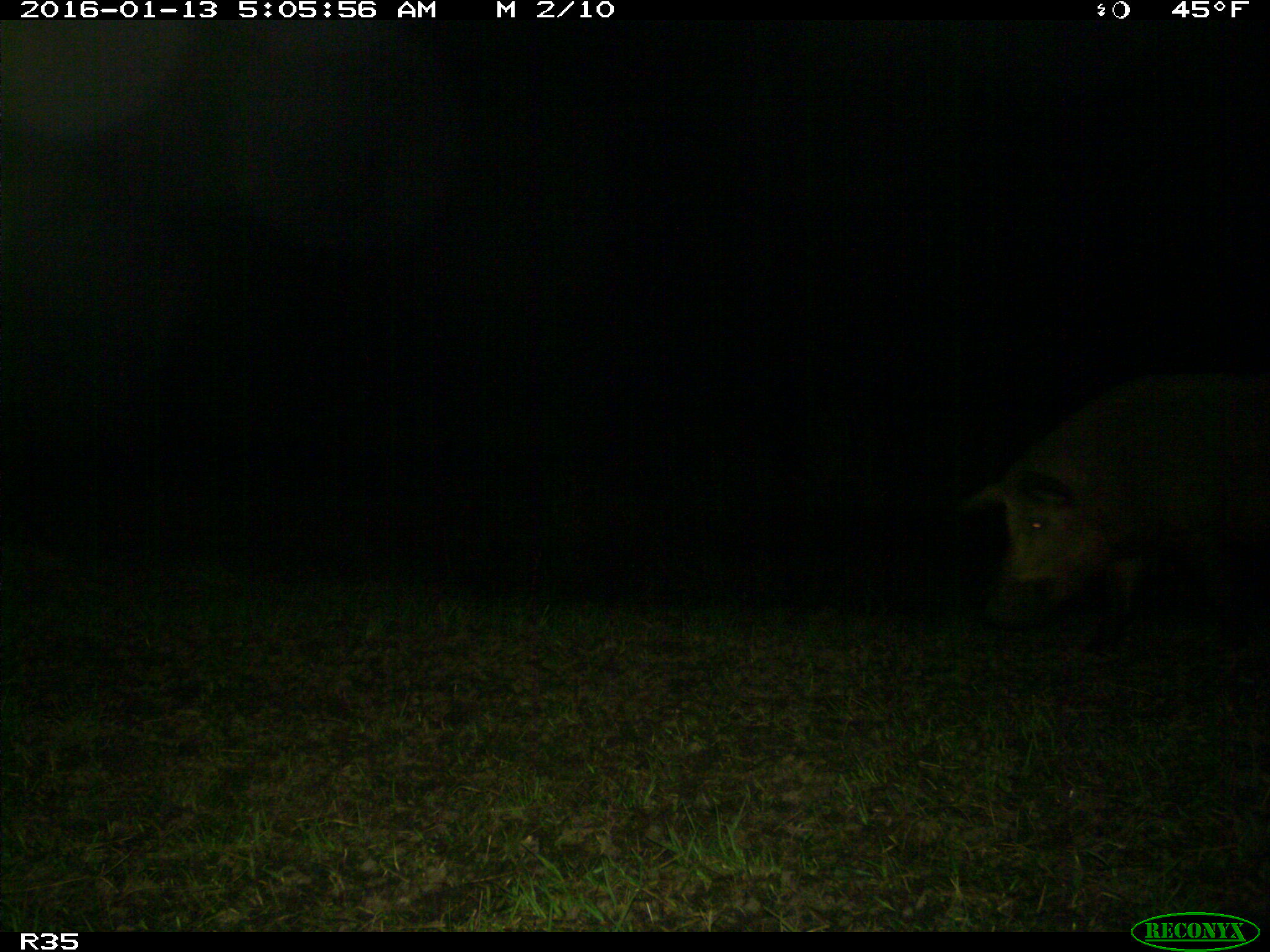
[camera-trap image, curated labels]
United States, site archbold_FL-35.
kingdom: Animalia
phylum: Chordata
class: Mammalia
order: Artiodactyla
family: Suidae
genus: Sus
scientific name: Sus scrofa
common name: wild boar